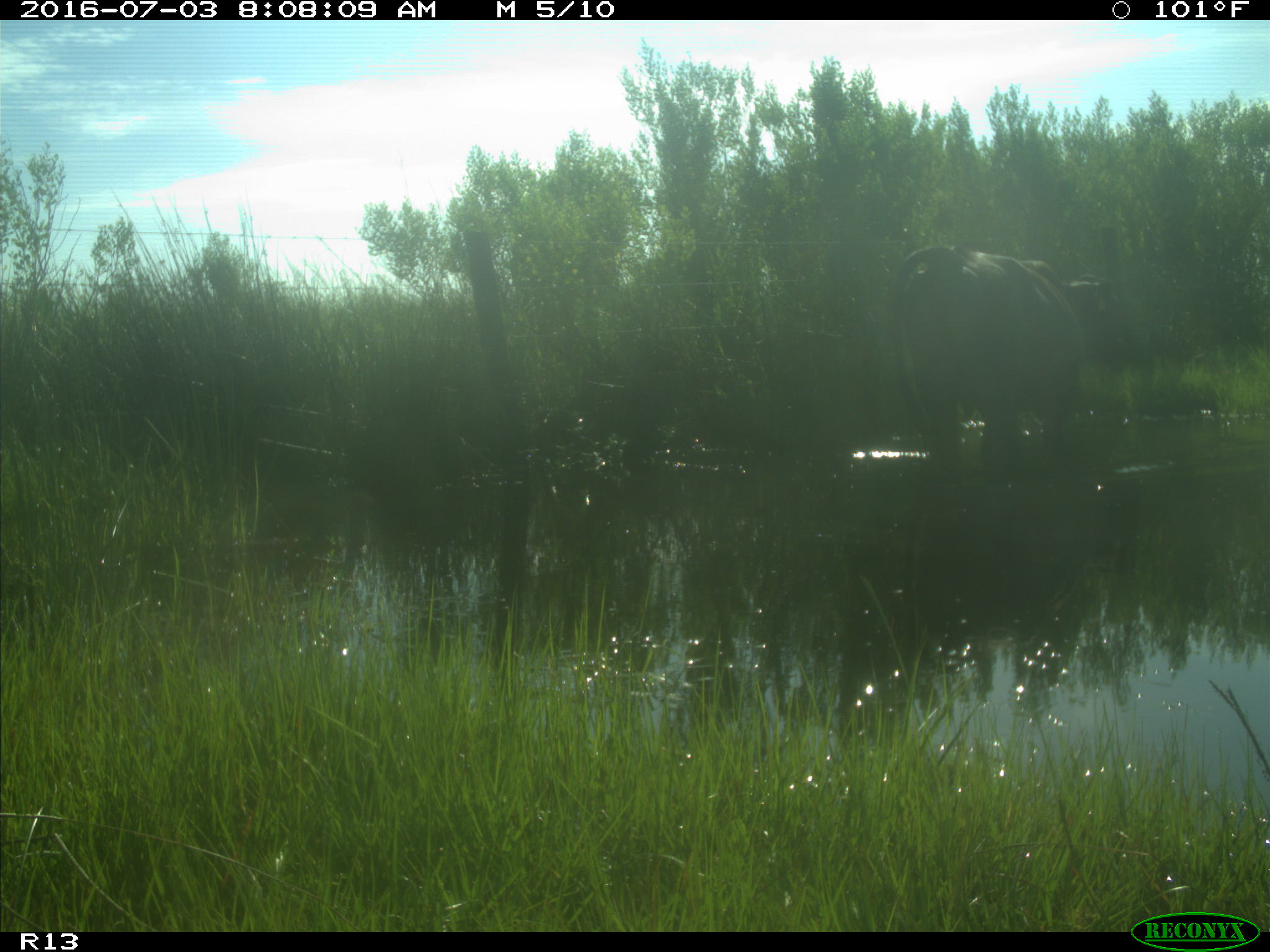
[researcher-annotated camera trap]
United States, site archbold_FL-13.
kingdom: Animalia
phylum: Chordata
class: Mammalia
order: Artiodactyla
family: Bovidae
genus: Bos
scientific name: Bos taurus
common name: domestic cow